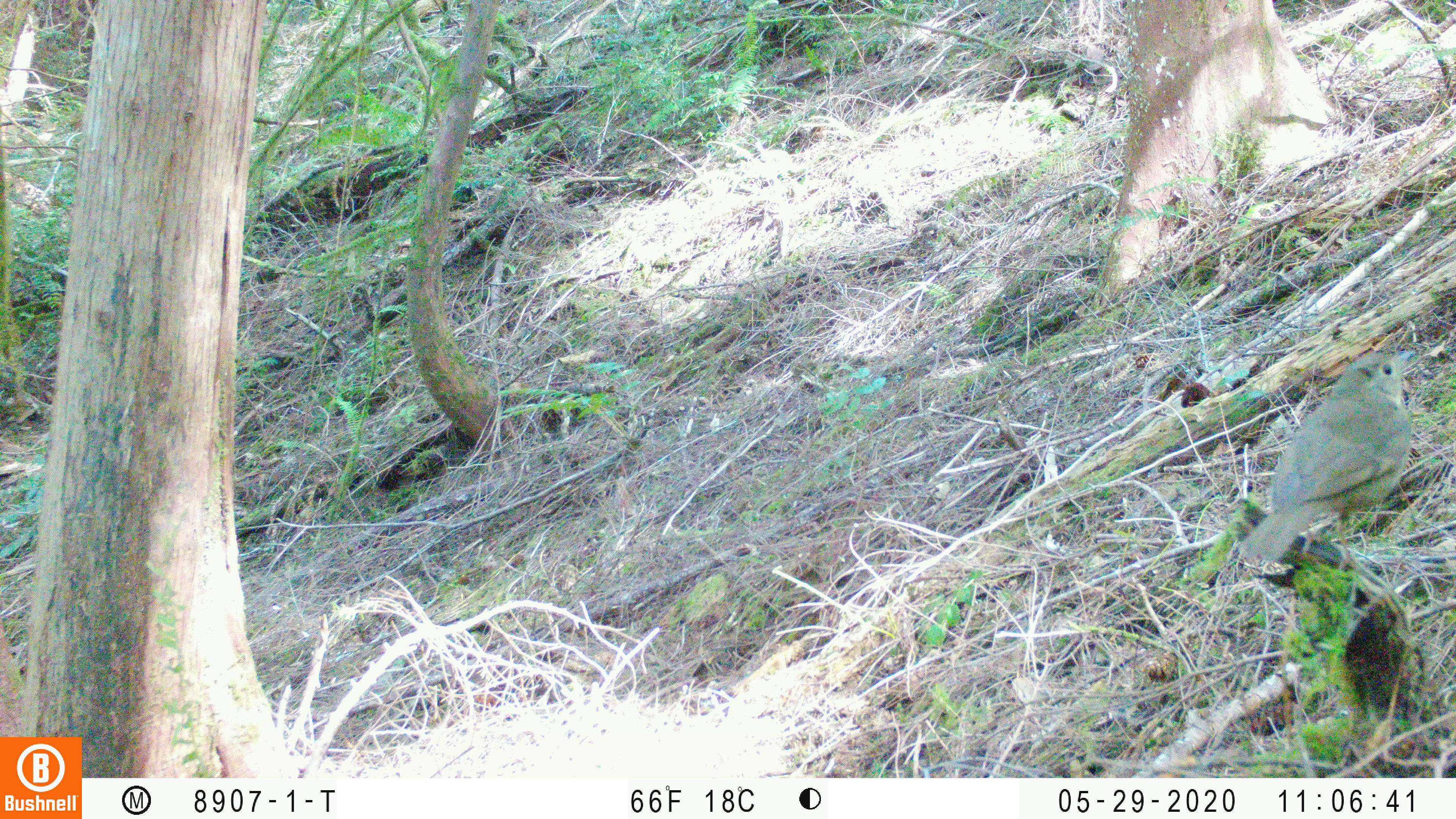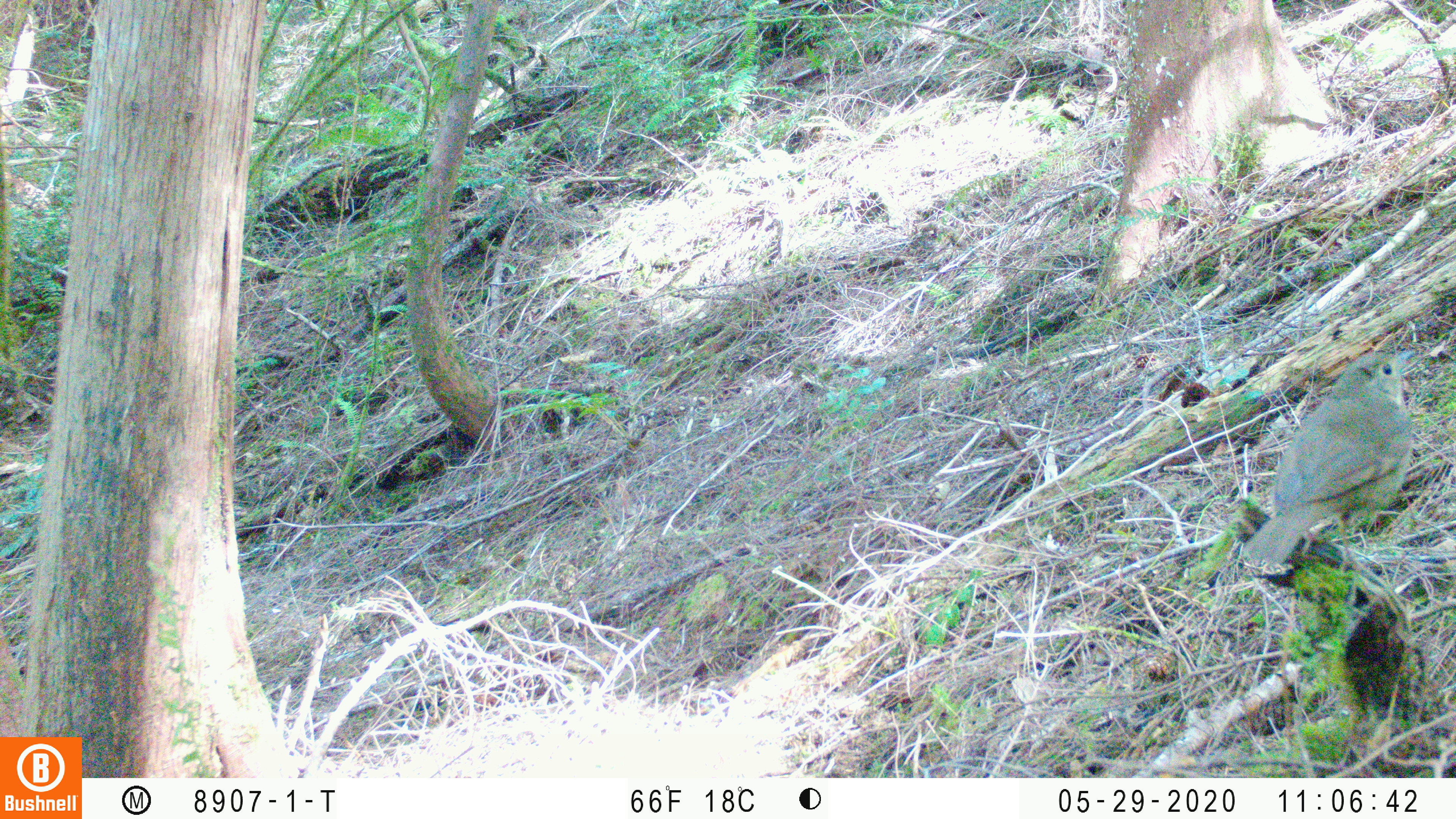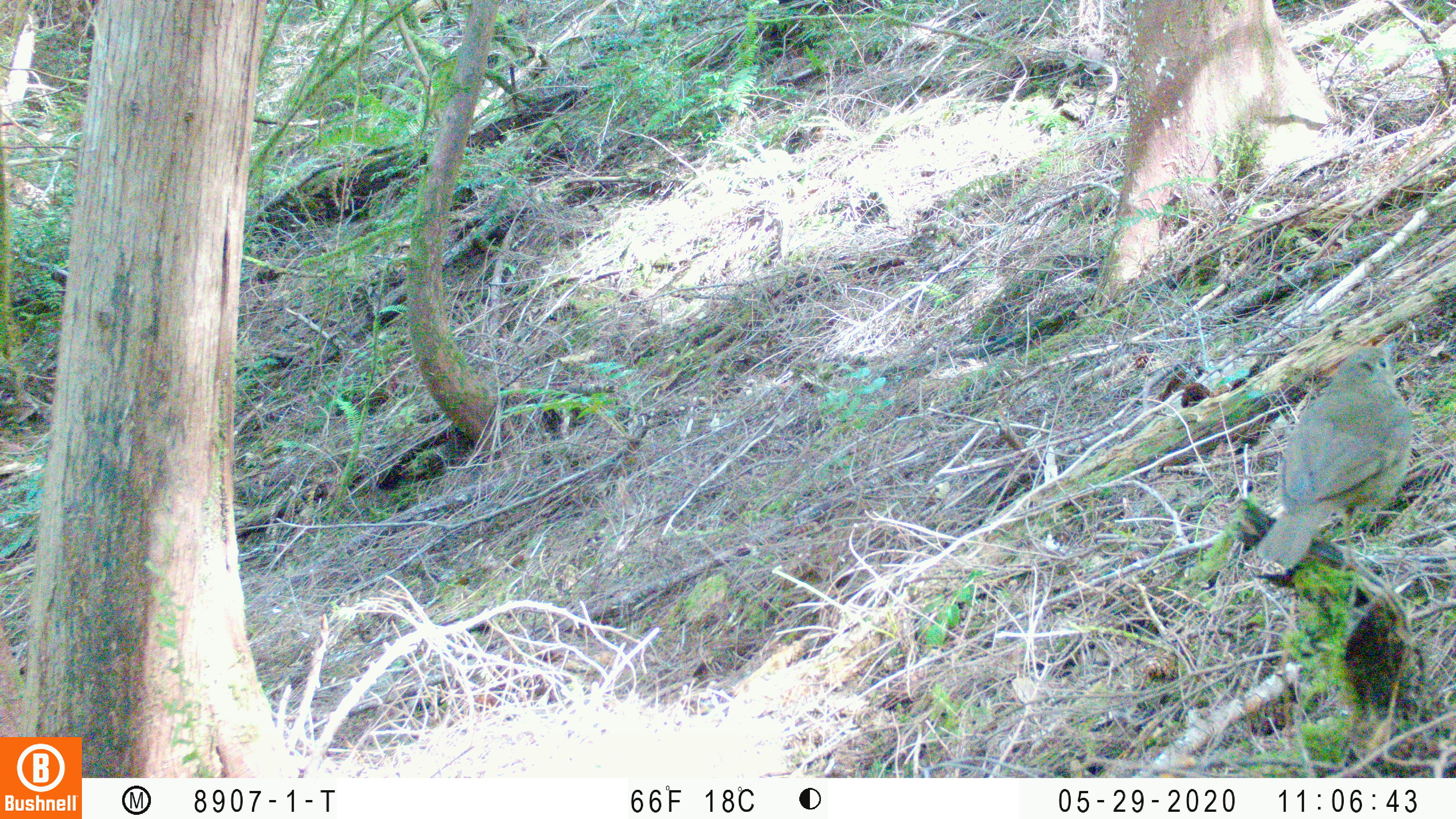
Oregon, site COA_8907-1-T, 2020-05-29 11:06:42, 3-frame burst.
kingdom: Animalia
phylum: Chordata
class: Aves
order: Passeriformes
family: Turdidae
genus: Catharus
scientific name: Catharus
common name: brown thrushes and nightingale-thrushes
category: catharus species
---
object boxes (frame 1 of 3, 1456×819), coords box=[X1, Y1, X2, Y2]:
catharus species: box=[1235, 335, 1419, 570]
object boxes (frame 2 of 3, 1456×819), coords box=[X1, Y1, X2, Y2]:
catharus species: box=[1239, 342, 1423, 581]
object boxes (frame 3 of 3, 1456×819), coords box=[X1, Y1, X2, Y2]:
catharus species: box=[1244, 327, 1417, 577]